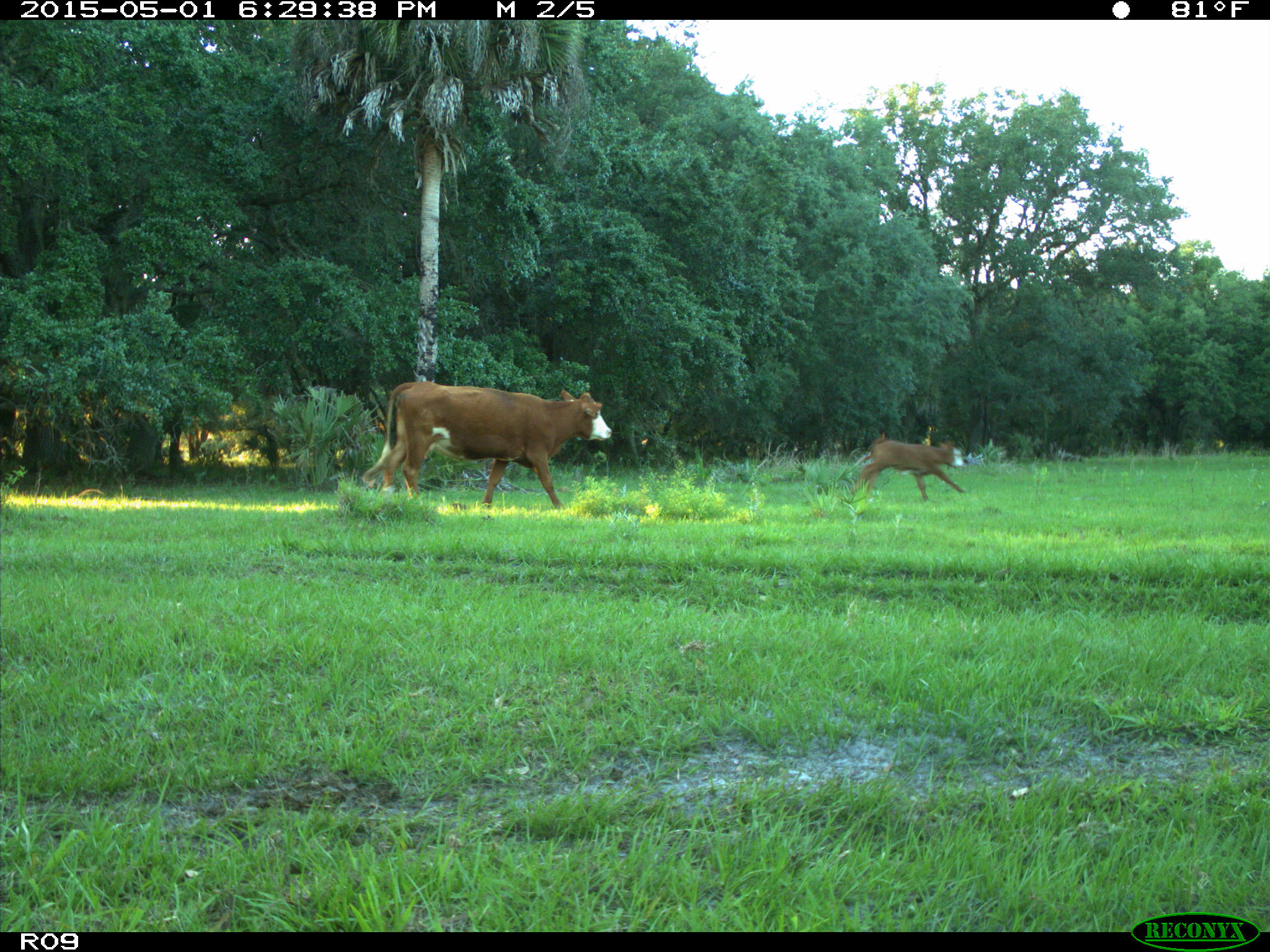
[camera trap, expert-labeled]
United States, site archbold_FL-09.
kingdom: Animalia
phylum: Chordata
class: Mammalia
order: Artiodactyla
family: Bovidae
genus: Bos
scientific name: Bos taurus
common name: domestic cow